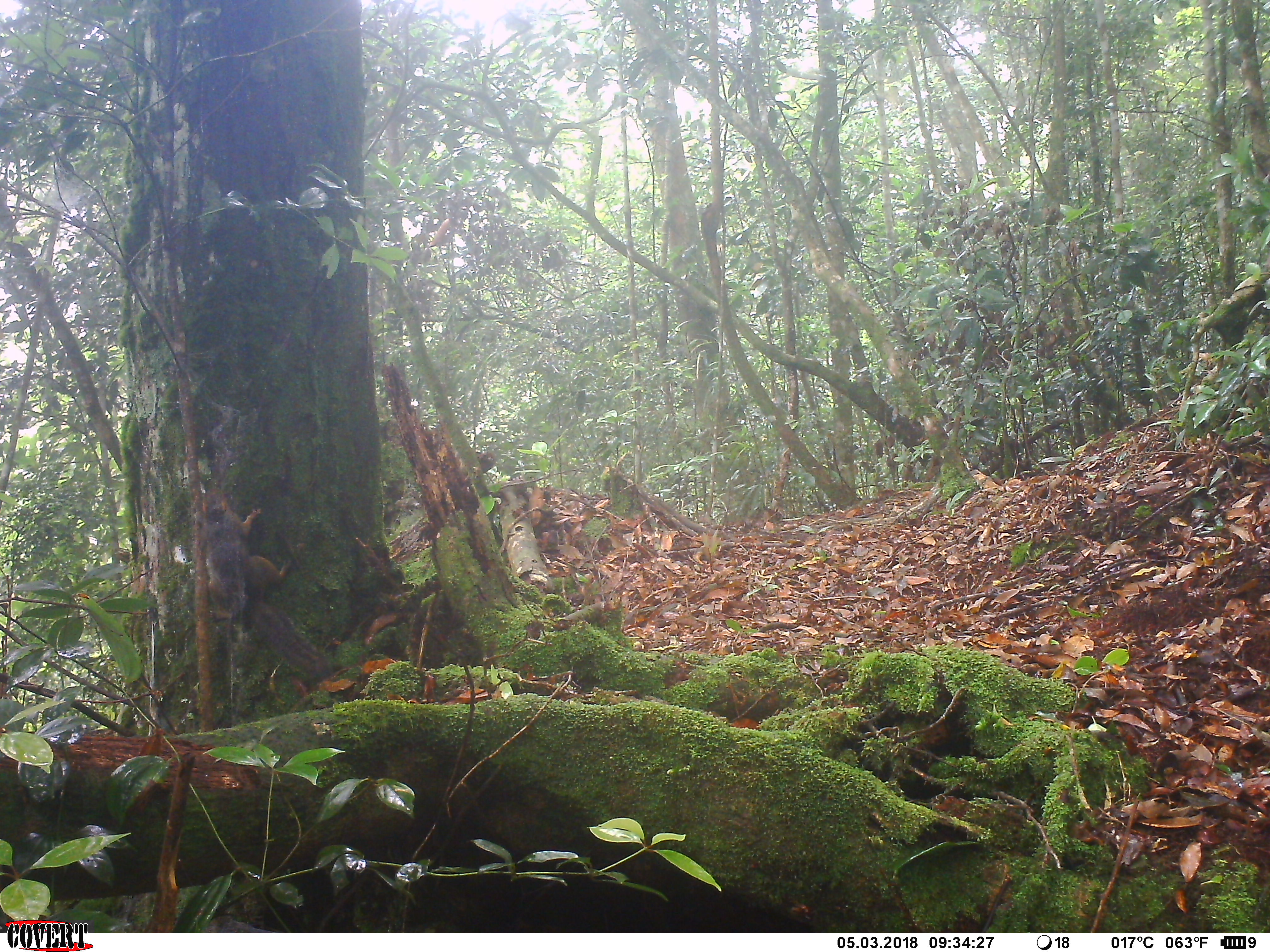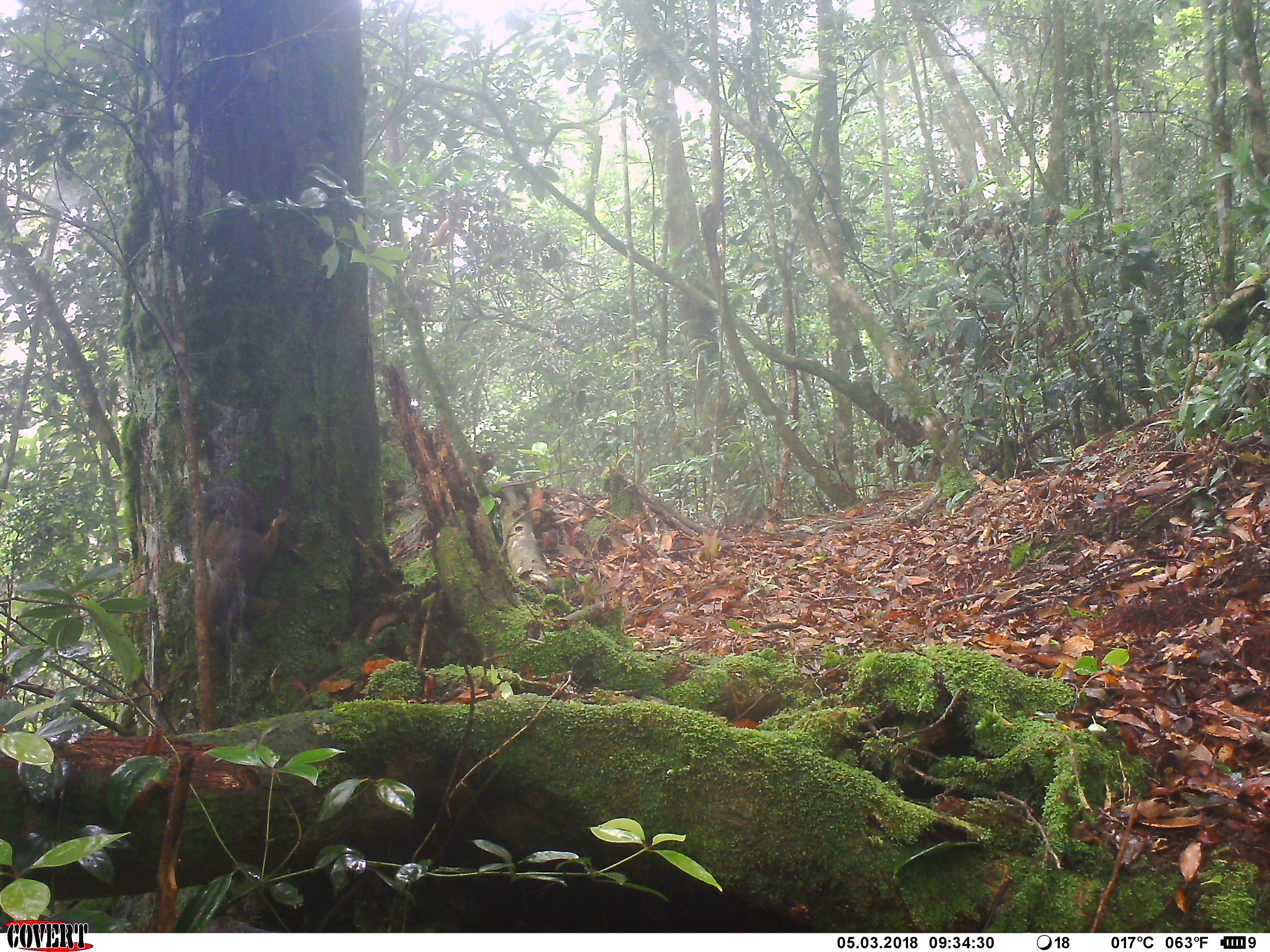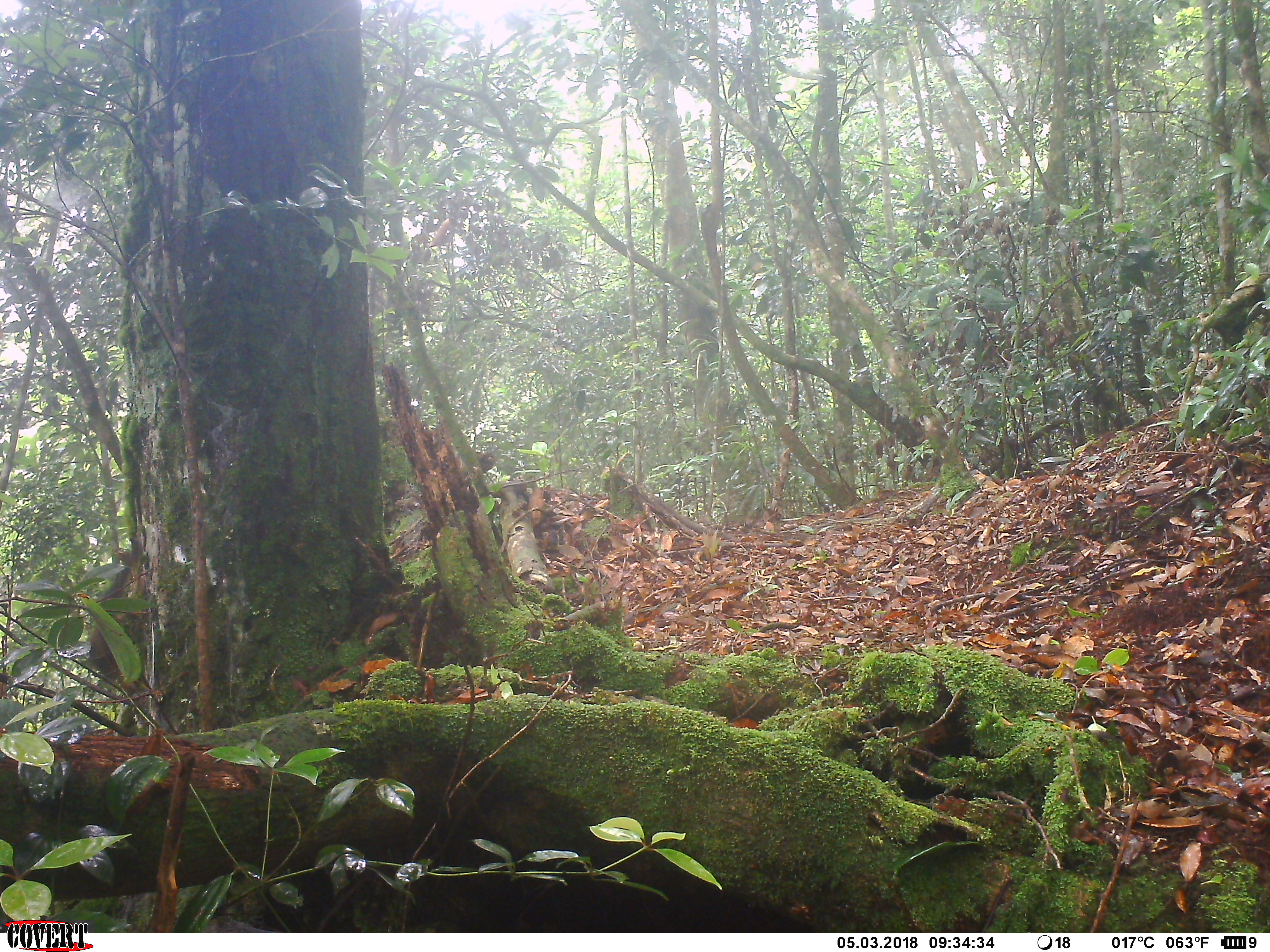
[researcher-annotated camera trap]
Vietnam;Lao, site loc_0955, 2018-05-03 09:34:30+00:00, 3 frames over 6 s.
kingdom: Animalia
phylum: Chordata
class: Mammalia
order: Rodentia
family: Sciuridae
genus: Dremomys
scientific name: Dremomys rufigenis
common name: red-cheeked squirrel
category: red cheeked squirrel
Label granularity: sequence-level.